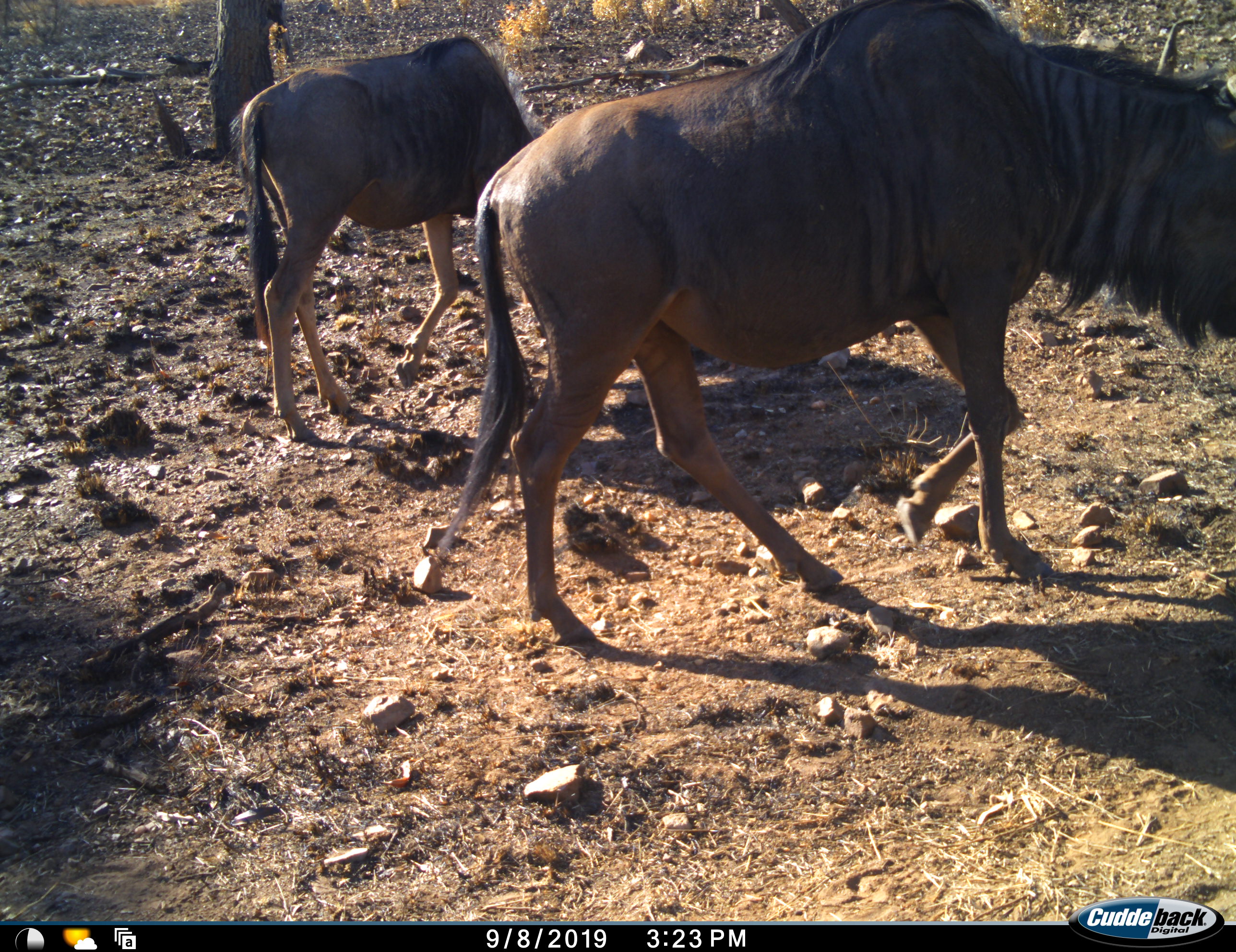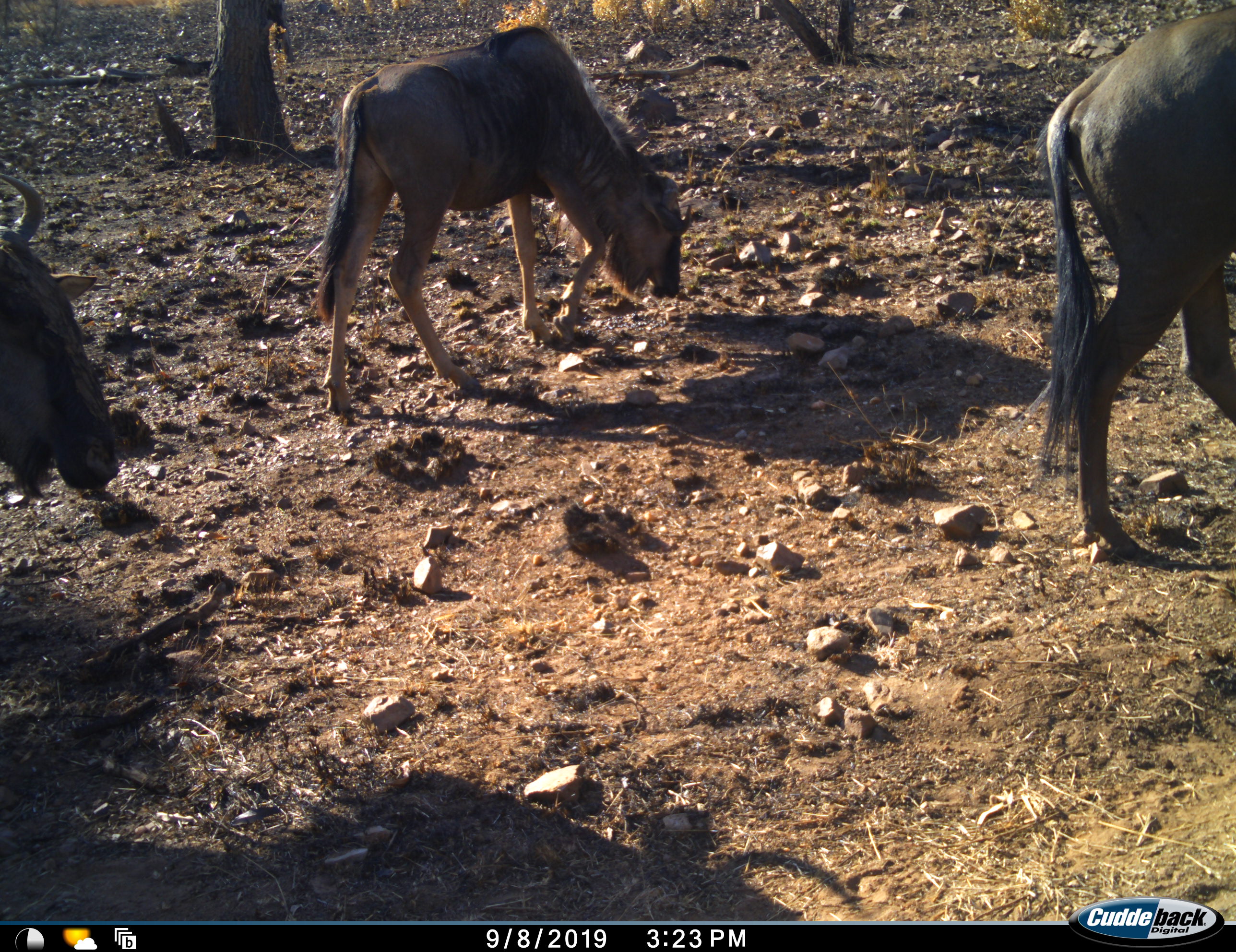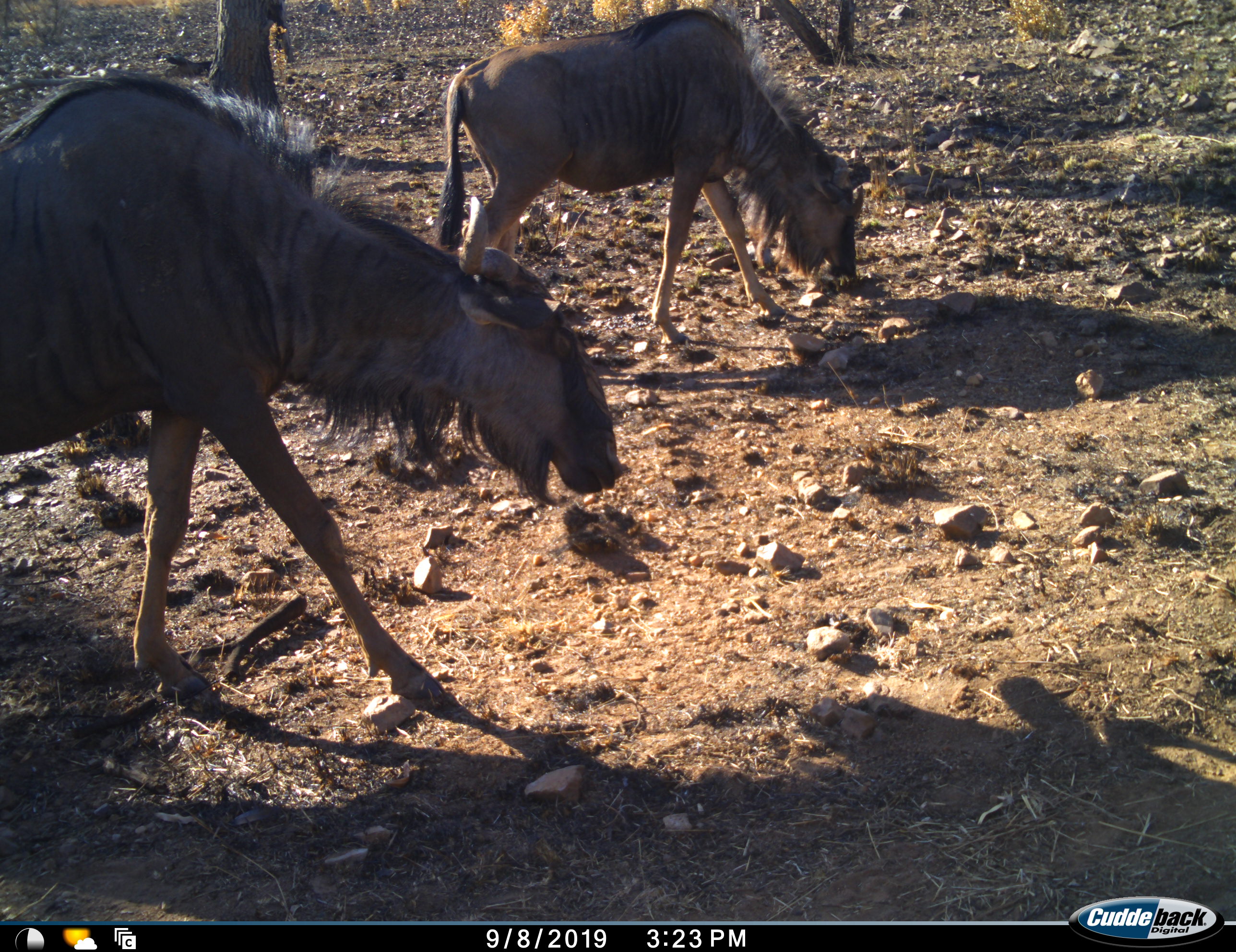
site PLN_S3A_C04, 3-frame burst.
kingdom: Animalia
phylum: Chordata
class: Mammalia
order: Artiodactyla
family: Bovidae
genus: Connochaetes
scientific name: Connochaetes taurinus taurinus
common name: blue wildebeest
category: wildebeestblue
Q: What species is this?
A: Wildebeestblue (blue wildebeest) (Connochaetes taurinus taurinus).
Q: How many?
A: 3.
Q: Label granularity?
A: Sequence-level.